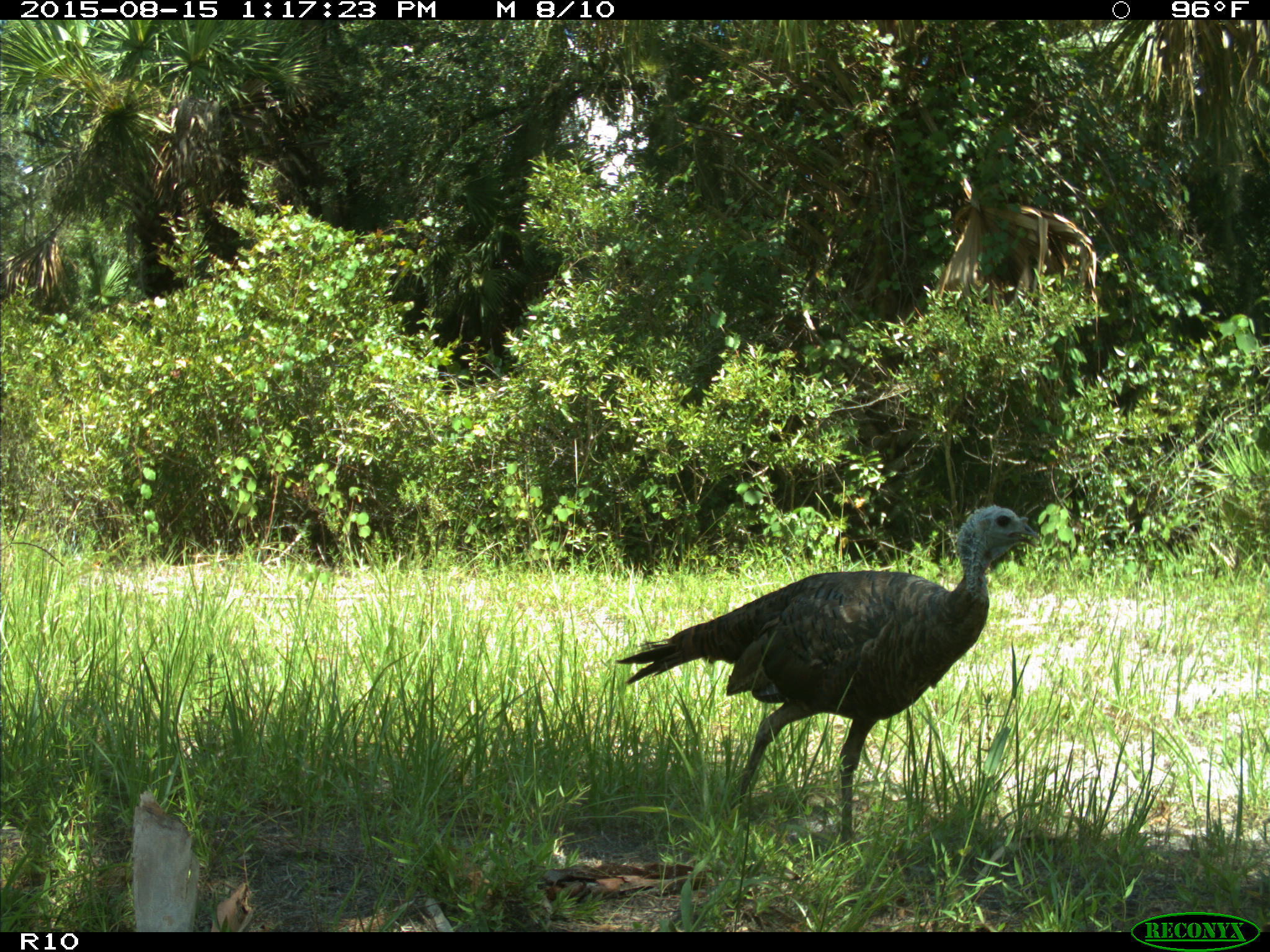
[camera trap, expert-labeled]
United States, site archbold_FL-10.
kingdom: Animalia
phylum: Chordata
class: Aves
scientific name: Aves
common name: birds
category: unidentified bird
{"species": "unidentified bird (birds) (Aves)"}